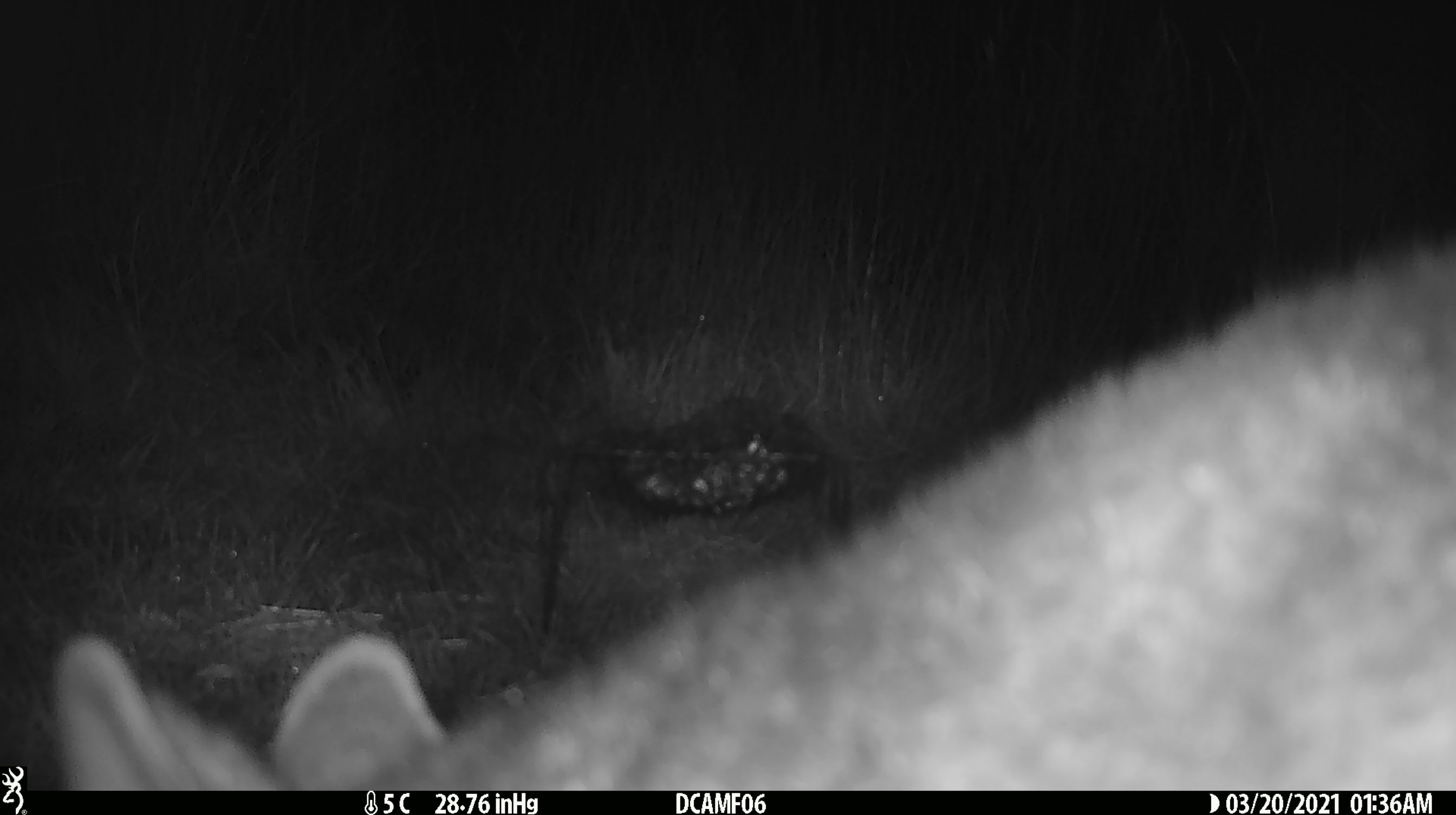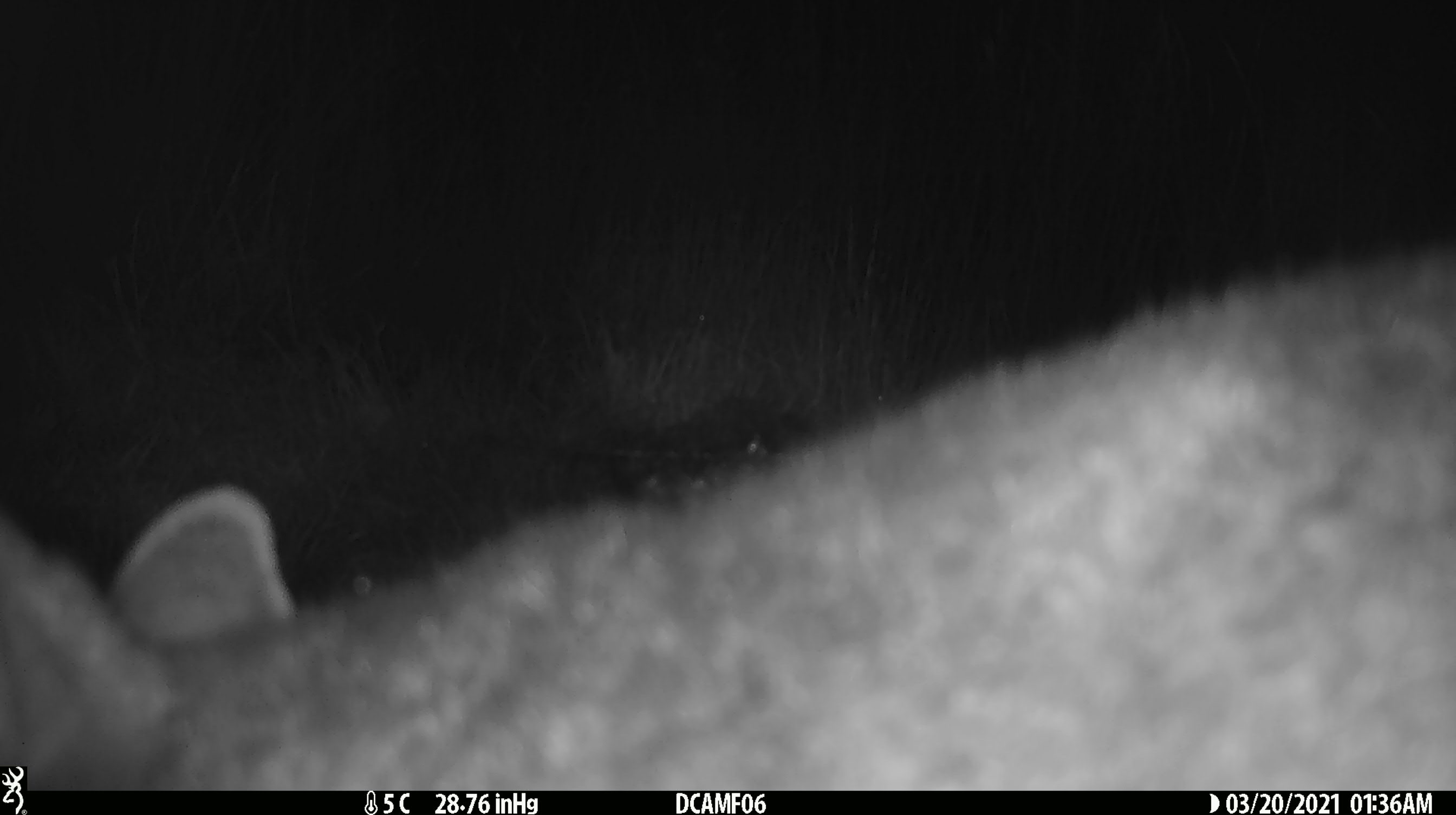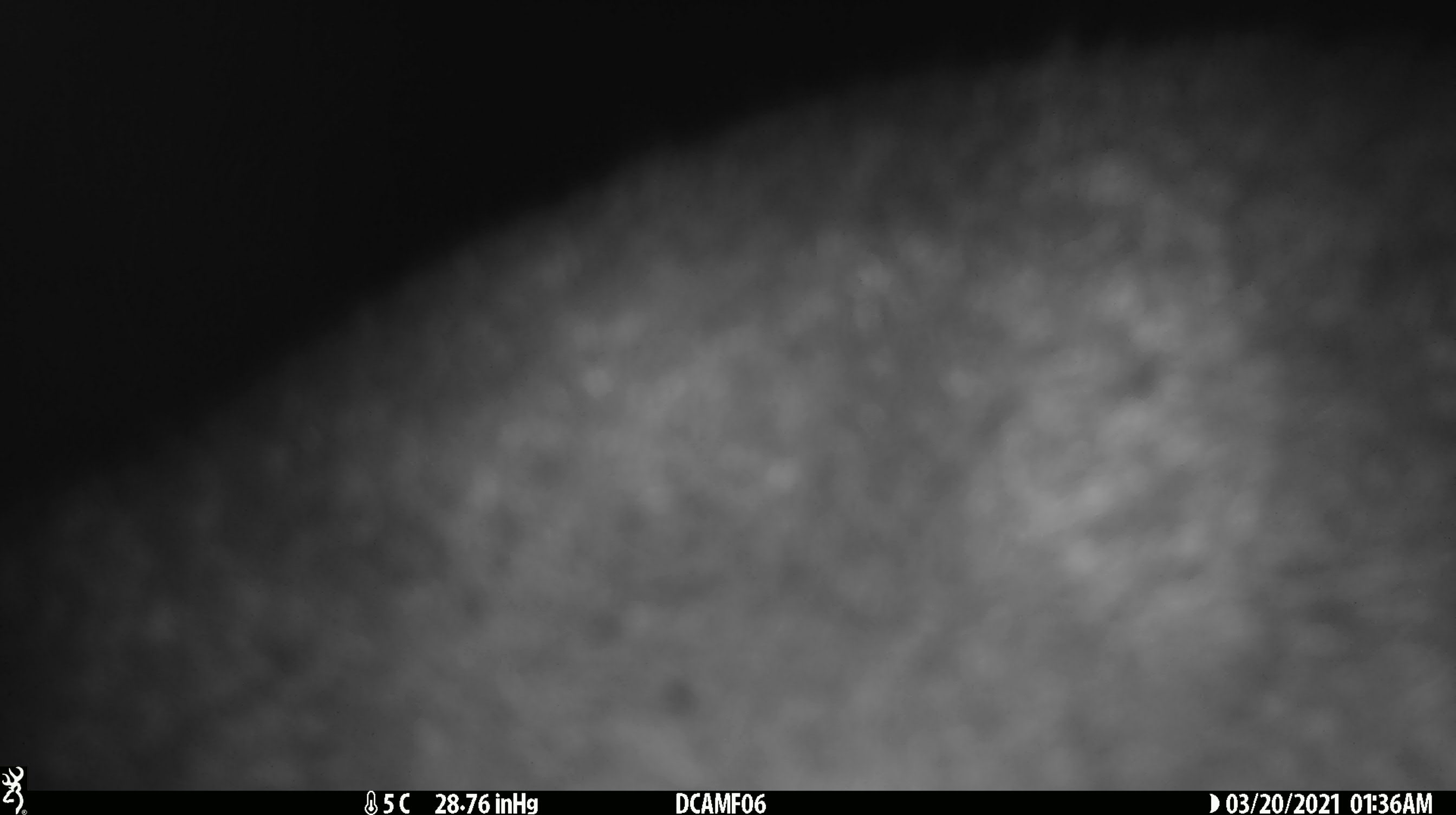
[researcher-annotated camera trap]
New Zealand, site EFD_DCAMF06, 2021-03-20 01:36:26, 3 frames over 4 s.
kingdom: Animalia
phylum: Chordata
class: Mammalia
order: Diprotodontia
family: Phalangeridae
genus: Trichosurus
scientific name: Trichosurus vulpecula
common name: common brushtail possum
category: possum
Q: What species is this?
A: Possum (common brushtail possum) (Trichosurus vulpecula).